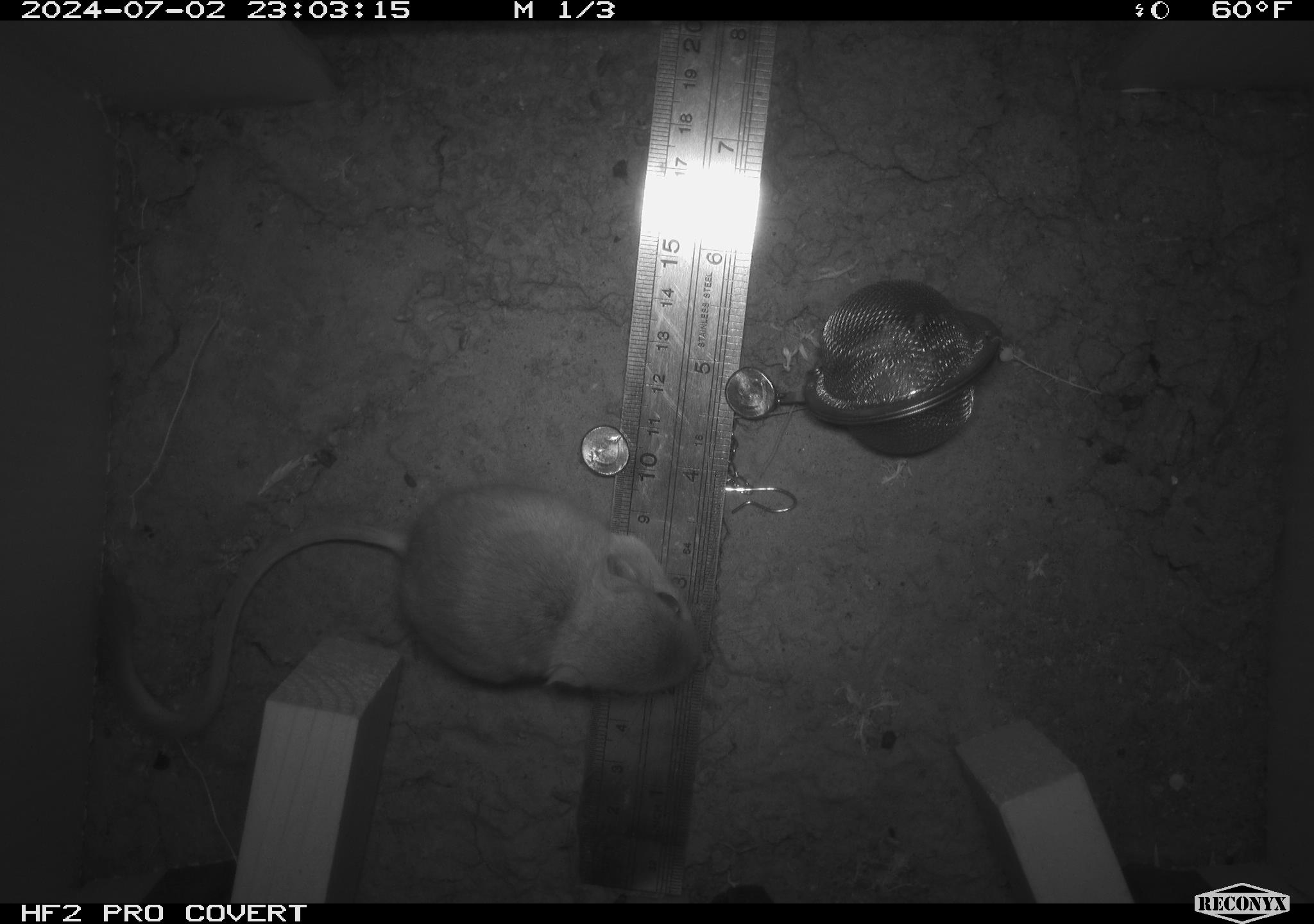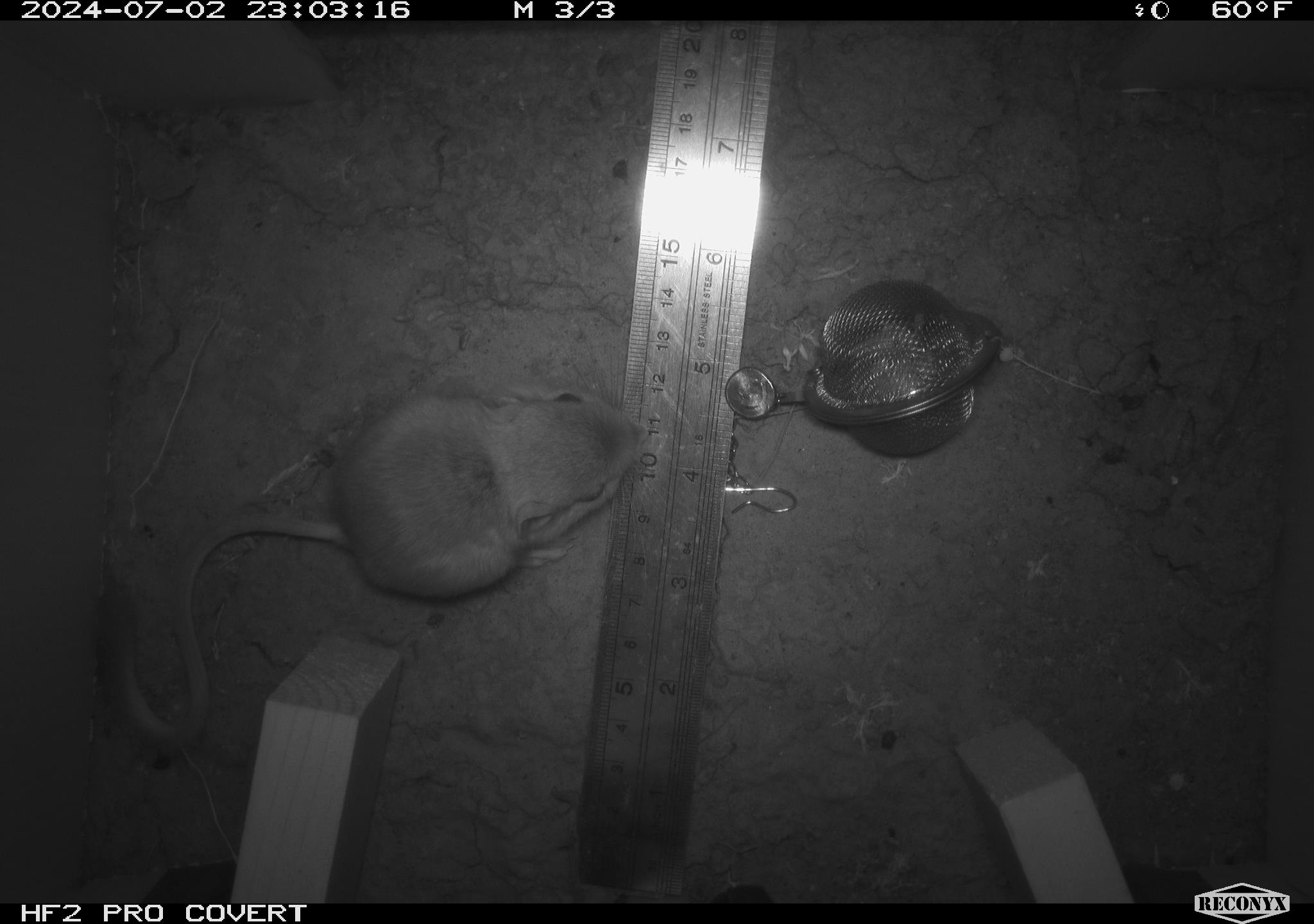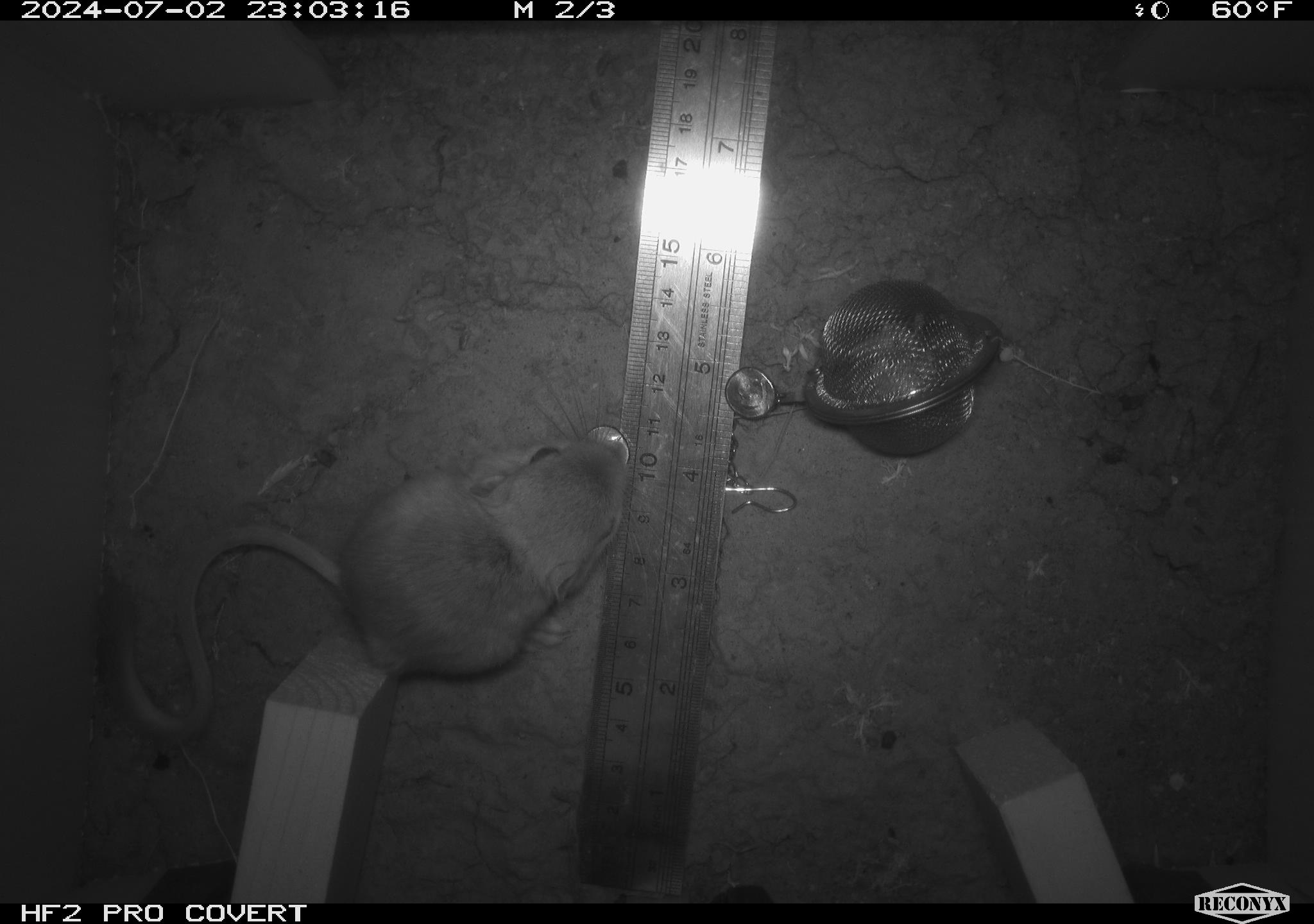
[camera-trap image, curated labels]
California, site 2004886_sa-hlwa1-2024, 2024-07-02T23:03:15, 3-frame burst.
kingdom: Animalia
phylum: Chordata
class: Mammalia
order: Rodentia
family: Heteromyidae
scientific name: Heteromyidae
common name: kangaroo rats and pocket mice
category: heteromyidae family